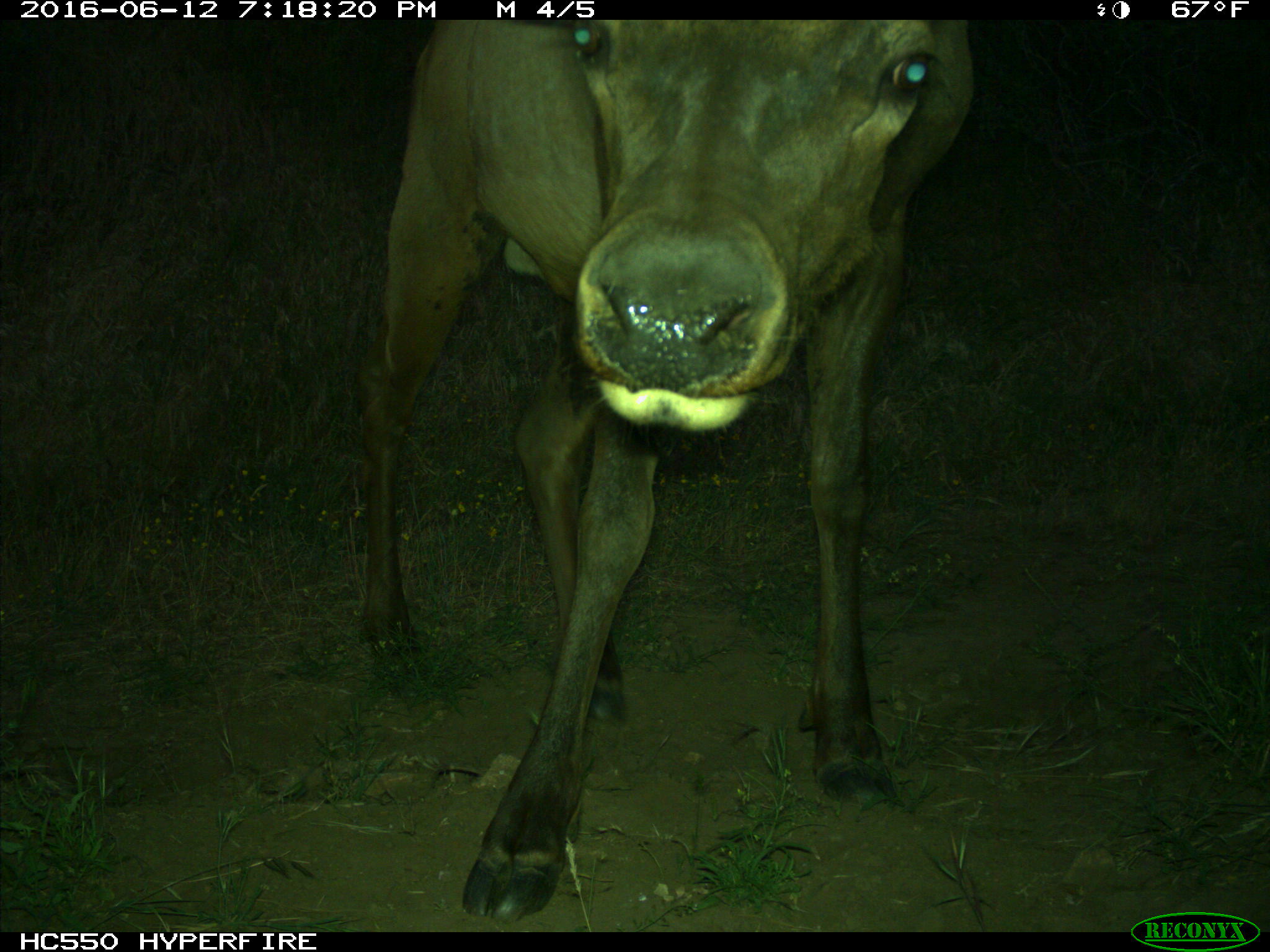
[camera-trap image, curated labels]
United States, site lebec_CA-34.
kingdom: Animalia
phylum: Chordata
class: Mammalia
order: Artiodactyla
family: Cervidae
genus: Cervus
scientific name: Cervus canadensis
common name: elk